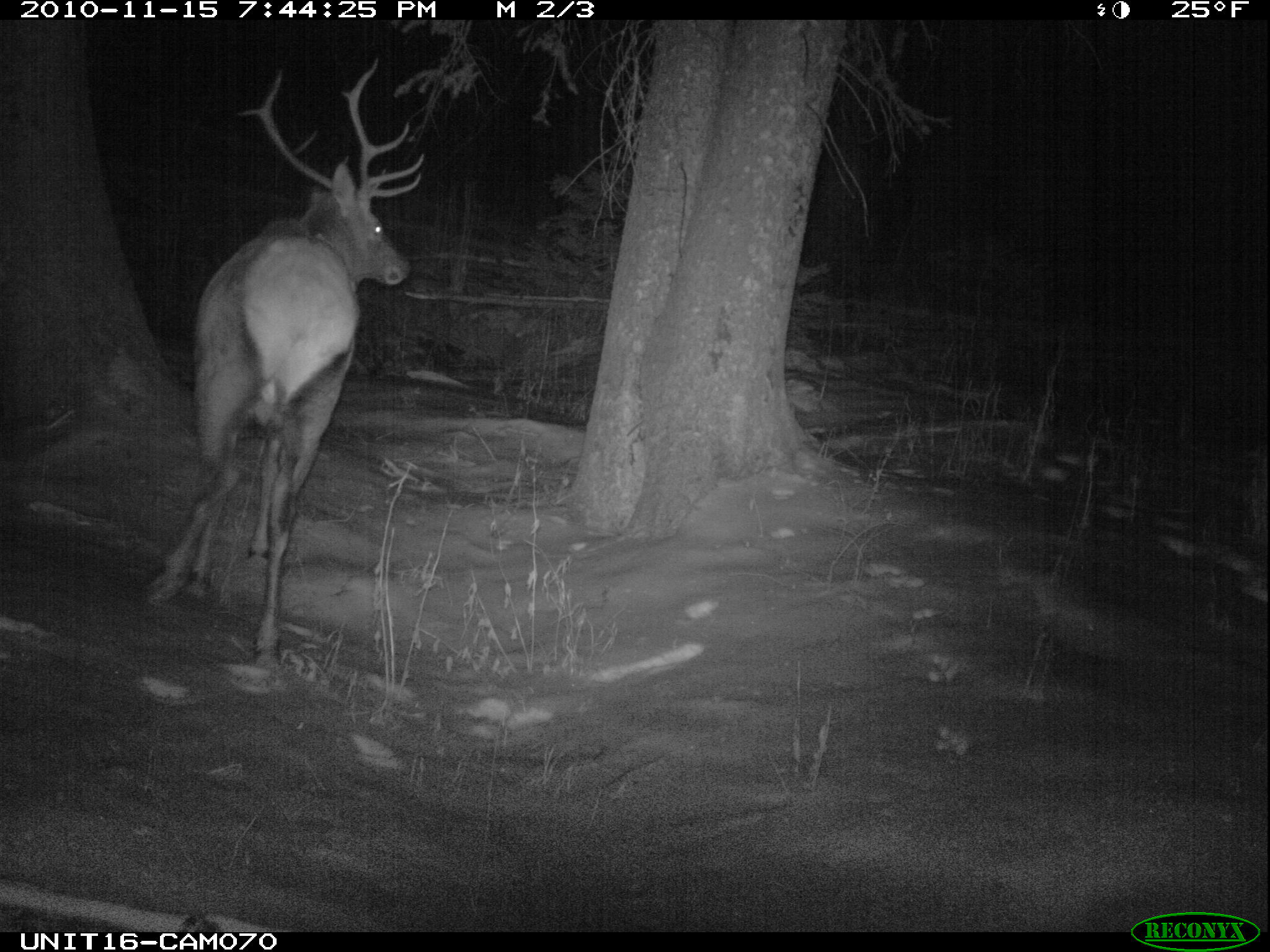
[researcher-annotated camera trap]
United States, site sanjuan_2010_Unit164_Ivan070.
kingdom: Animalia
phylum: Chordata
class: Mammalia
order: Artiodactyla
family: Cervidae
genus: Cervus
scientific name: Cervus elaphus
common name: red deer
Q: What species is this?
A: Cervus elaphus (red deer).